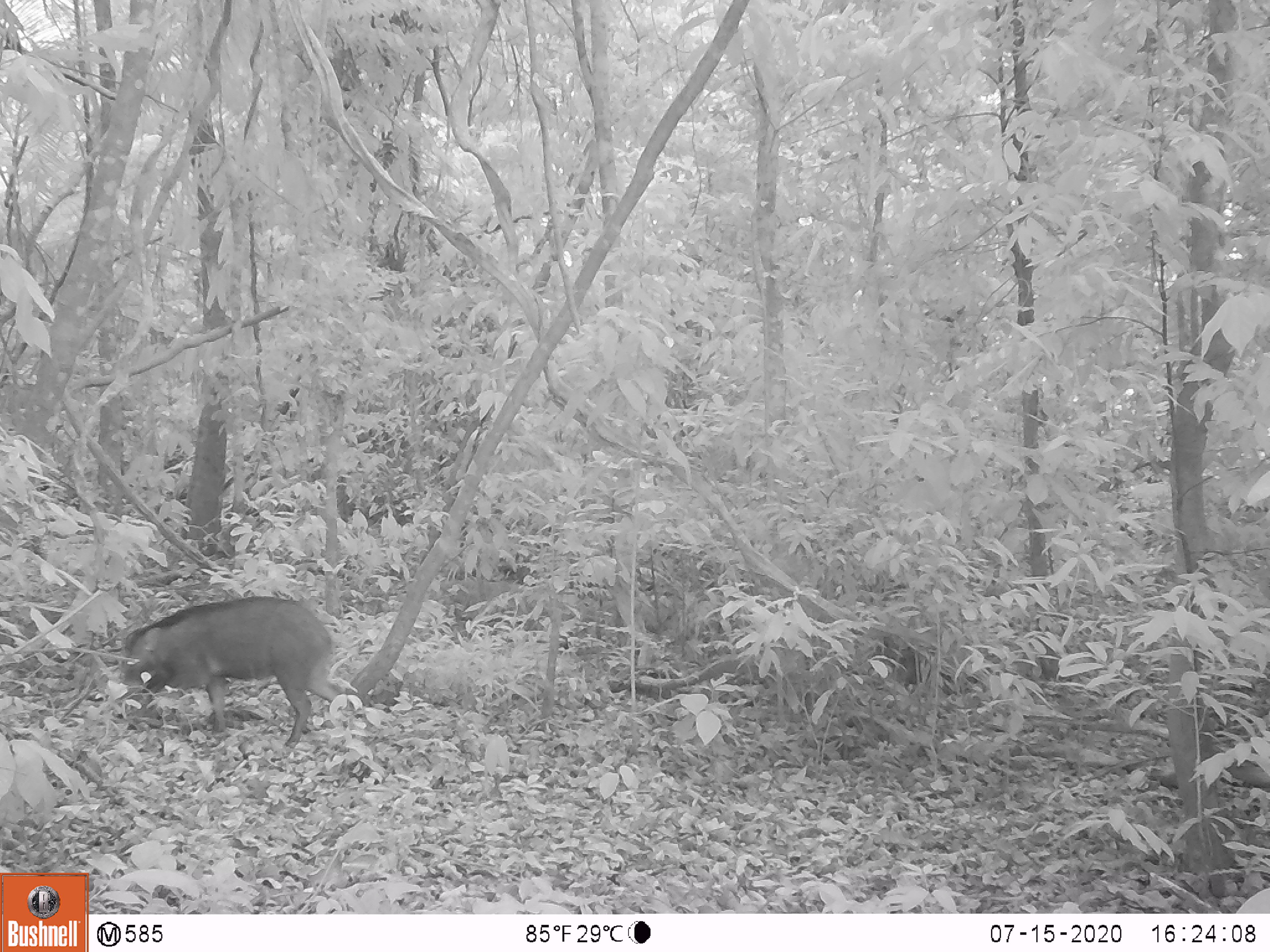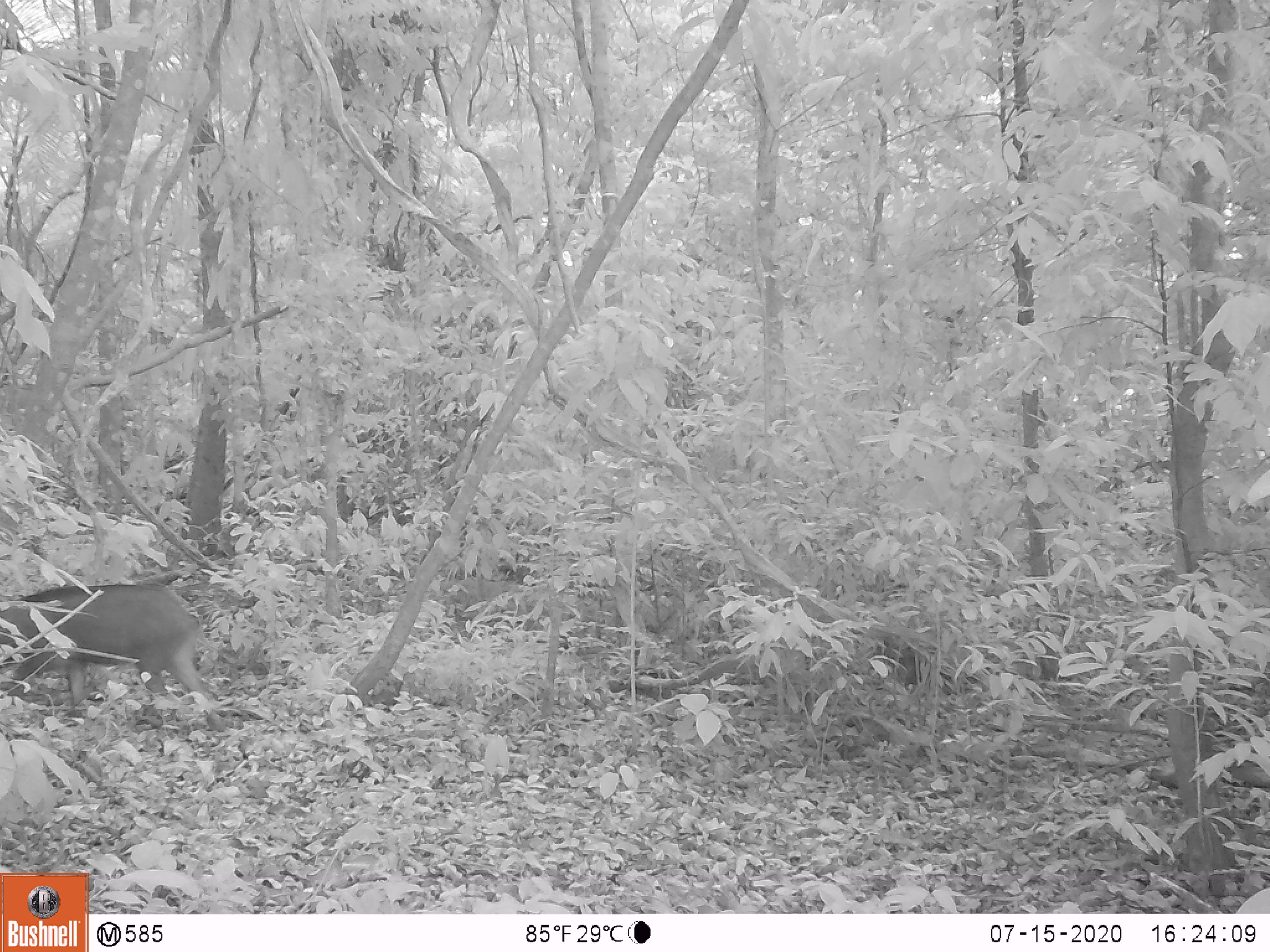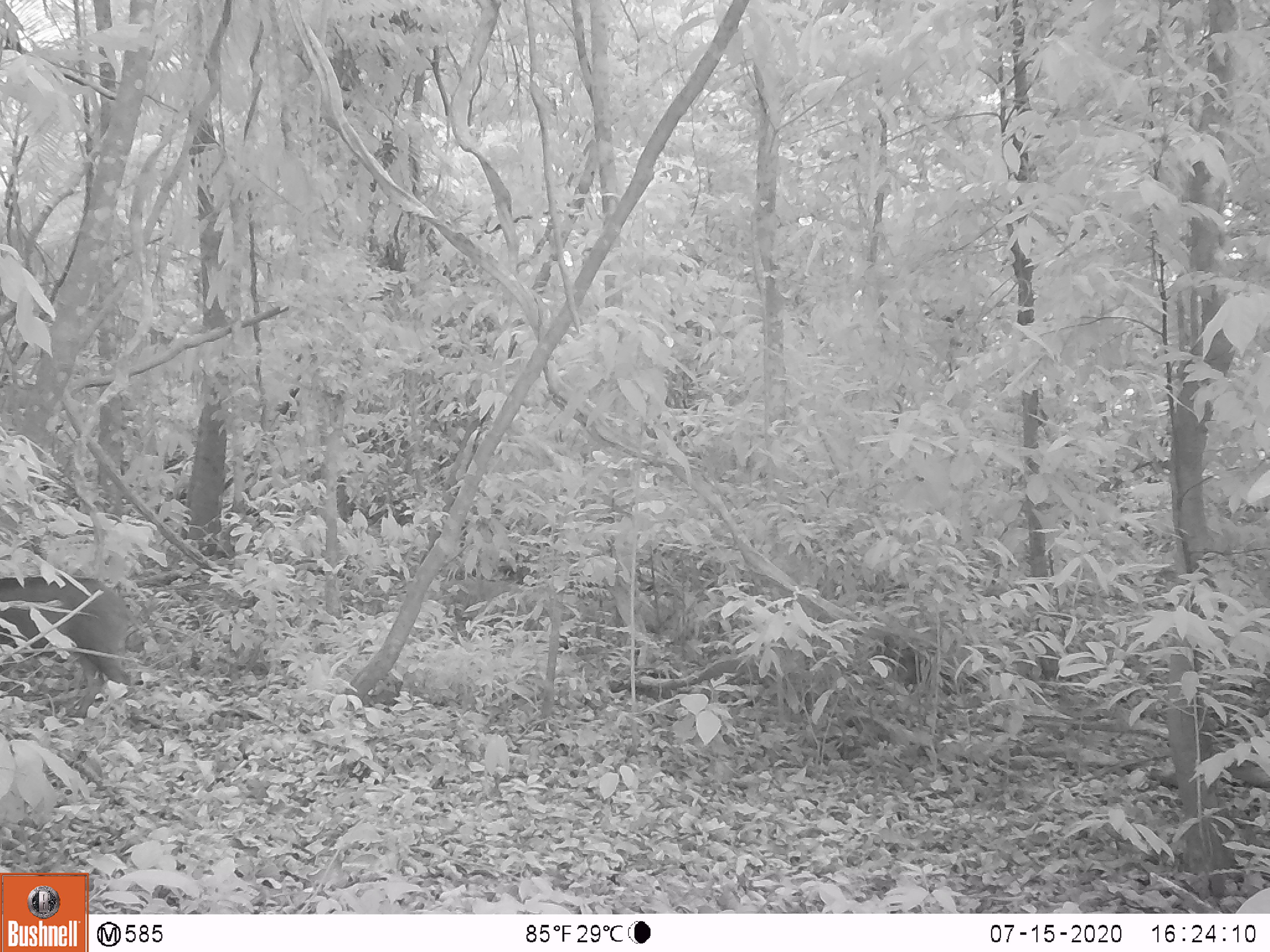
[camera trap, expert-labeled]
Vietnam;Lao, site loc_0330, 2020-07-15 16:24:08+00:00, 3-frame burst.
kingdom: Animalia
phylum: Chordata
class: Mammalia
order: Artiodactyla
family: Suidae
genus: Sus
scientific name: Sus scrofa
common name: eurasian wild pig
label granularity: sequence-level